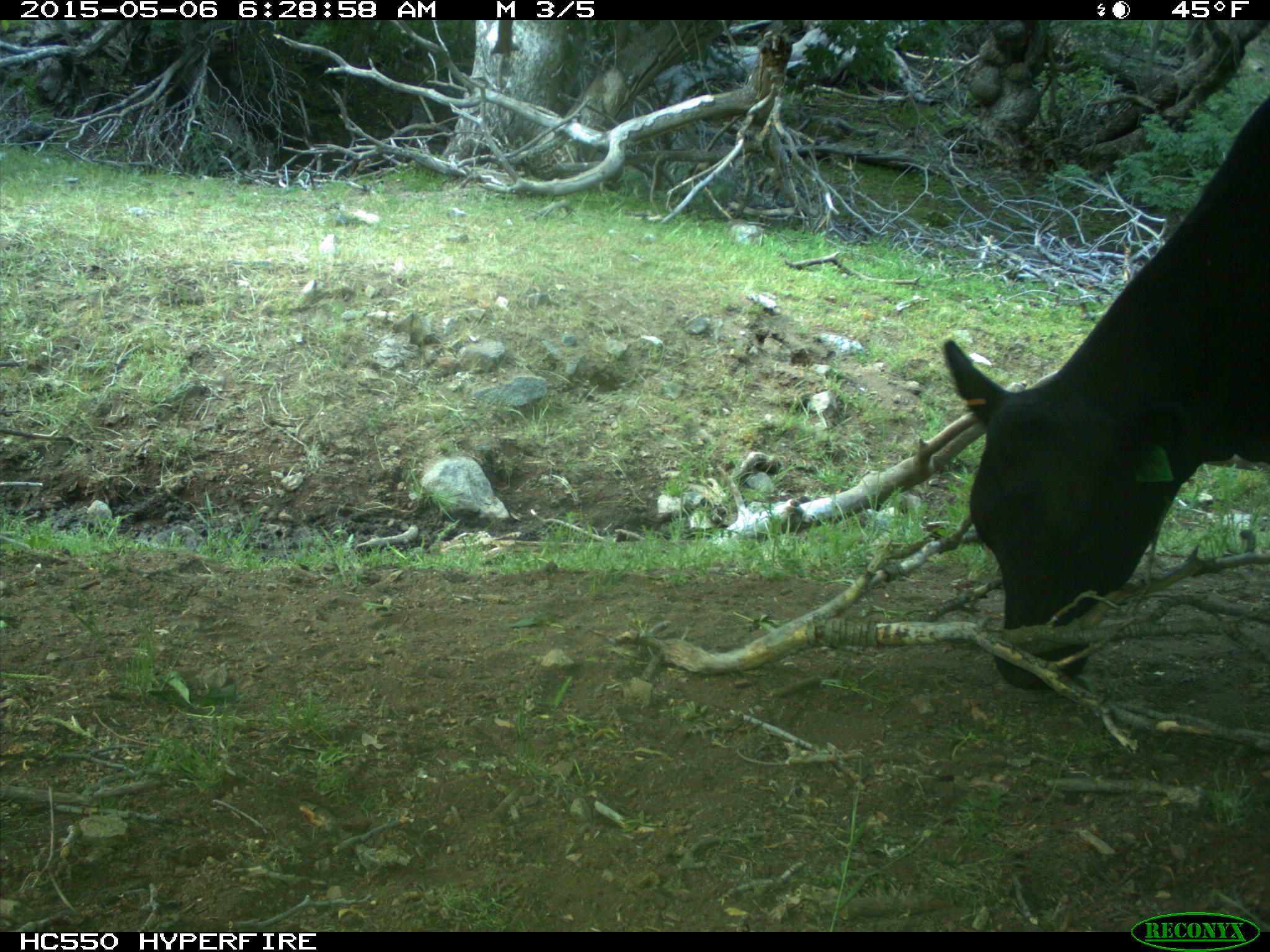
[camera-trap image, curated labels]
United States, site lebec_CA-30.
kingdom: Animalia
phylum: Chordata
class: Mammalia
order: Artiodactyla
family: Bovidae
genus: Bos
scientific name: Bos taurus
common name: domestic cow